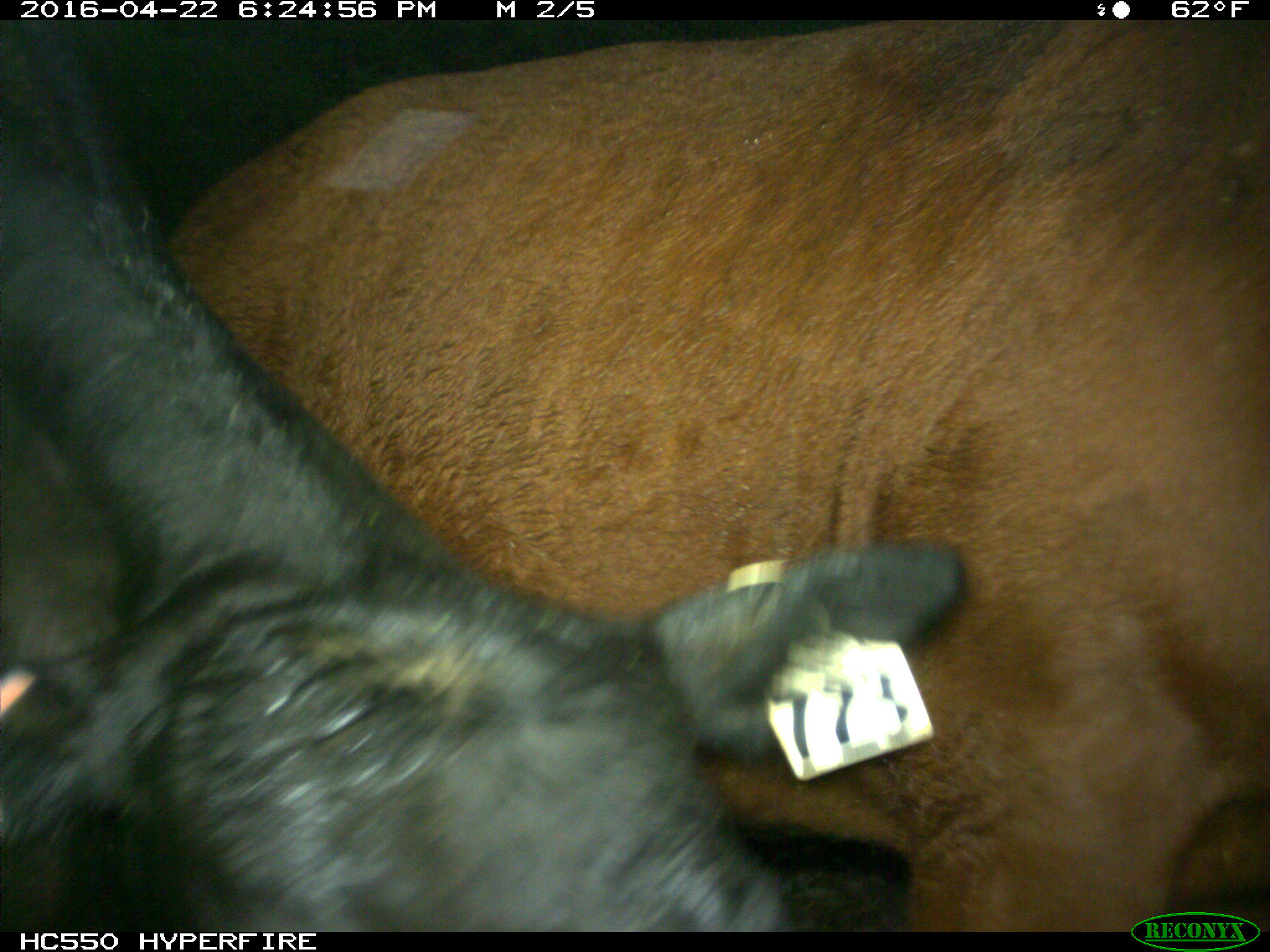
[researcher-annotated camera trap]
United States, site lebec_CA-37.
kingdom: Animalia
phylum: Chordata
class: Mammalia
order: Artiodactyla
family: Bovidae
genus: Bos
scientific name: Bos taurus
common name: domestic cow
Bos taurus (domestic cow).